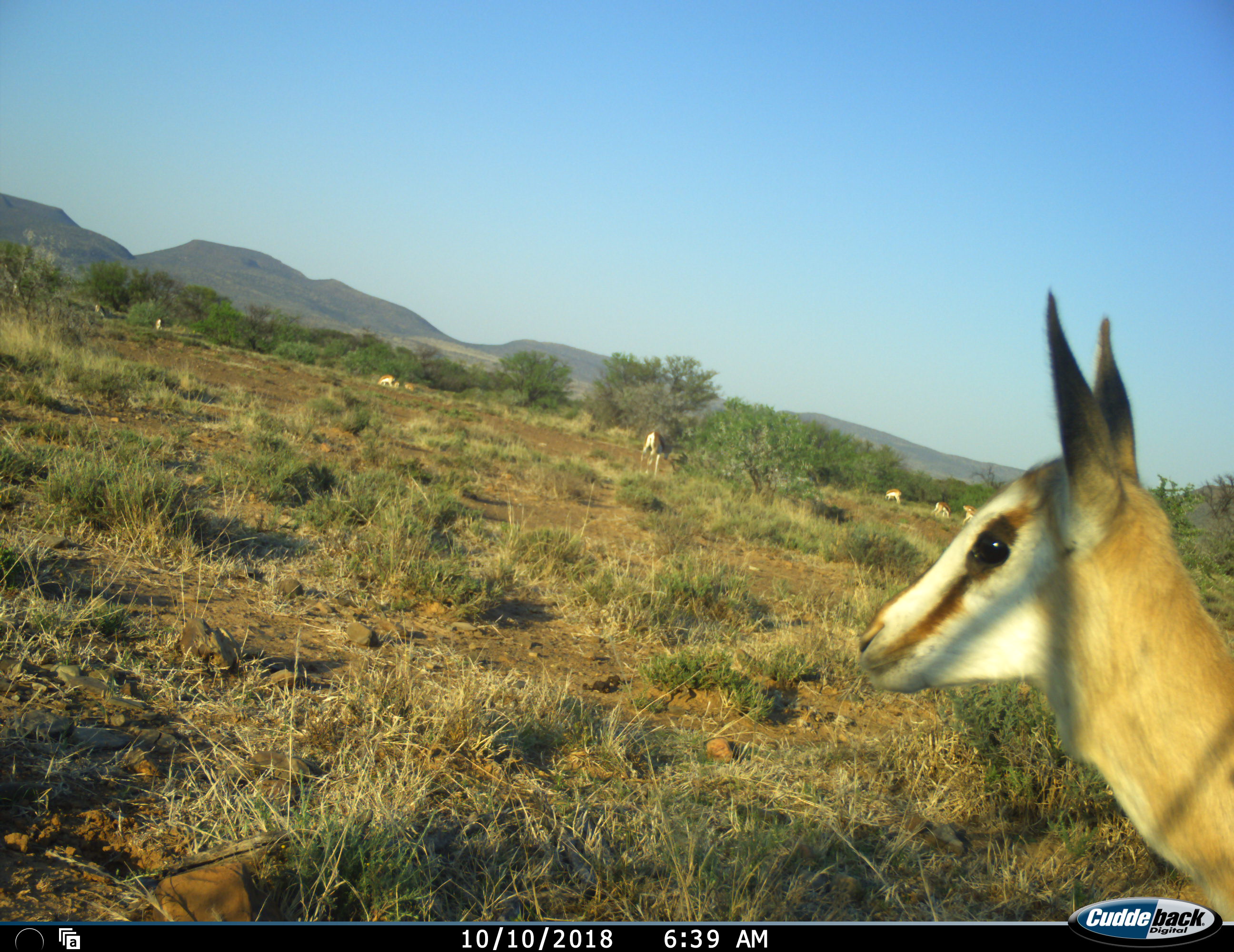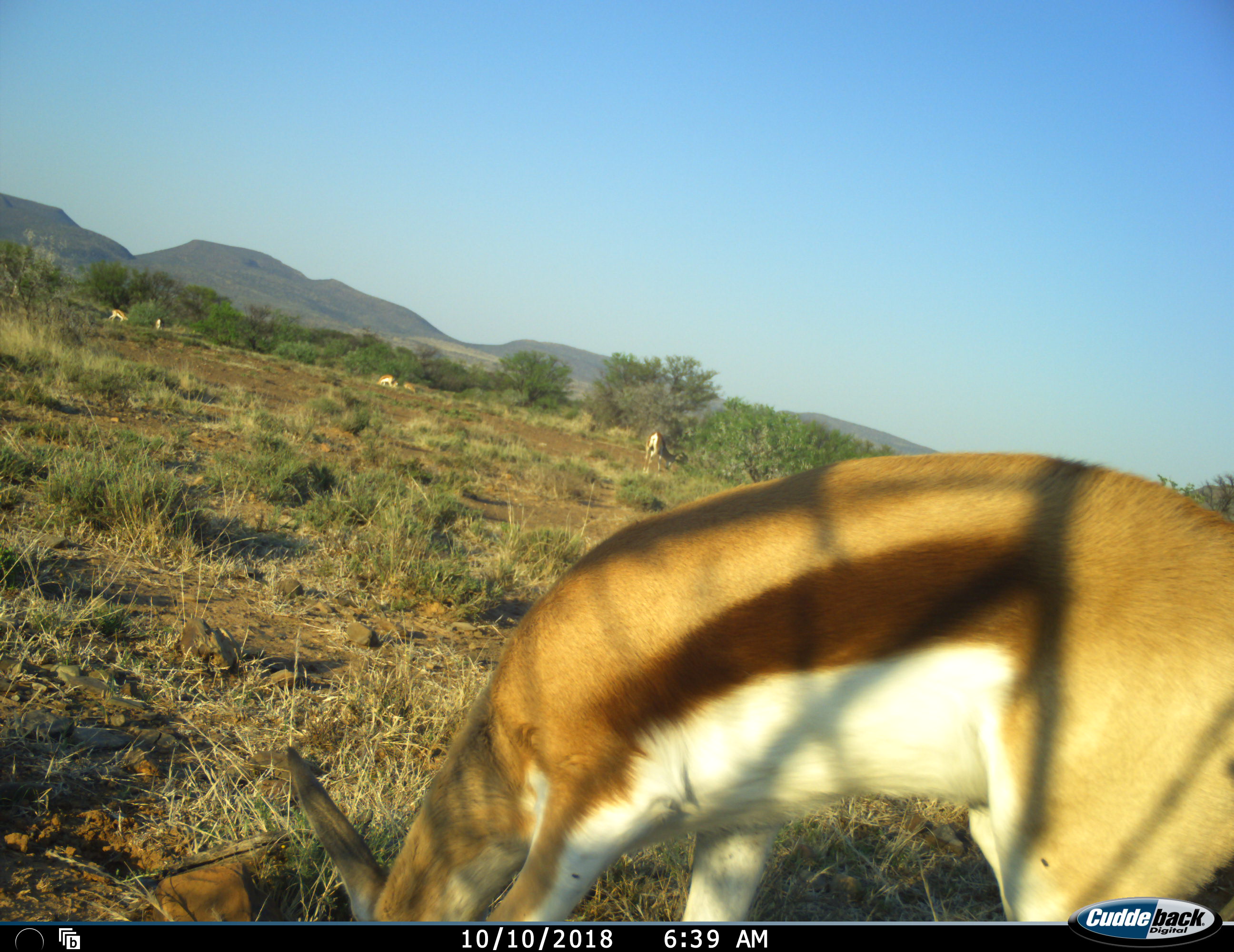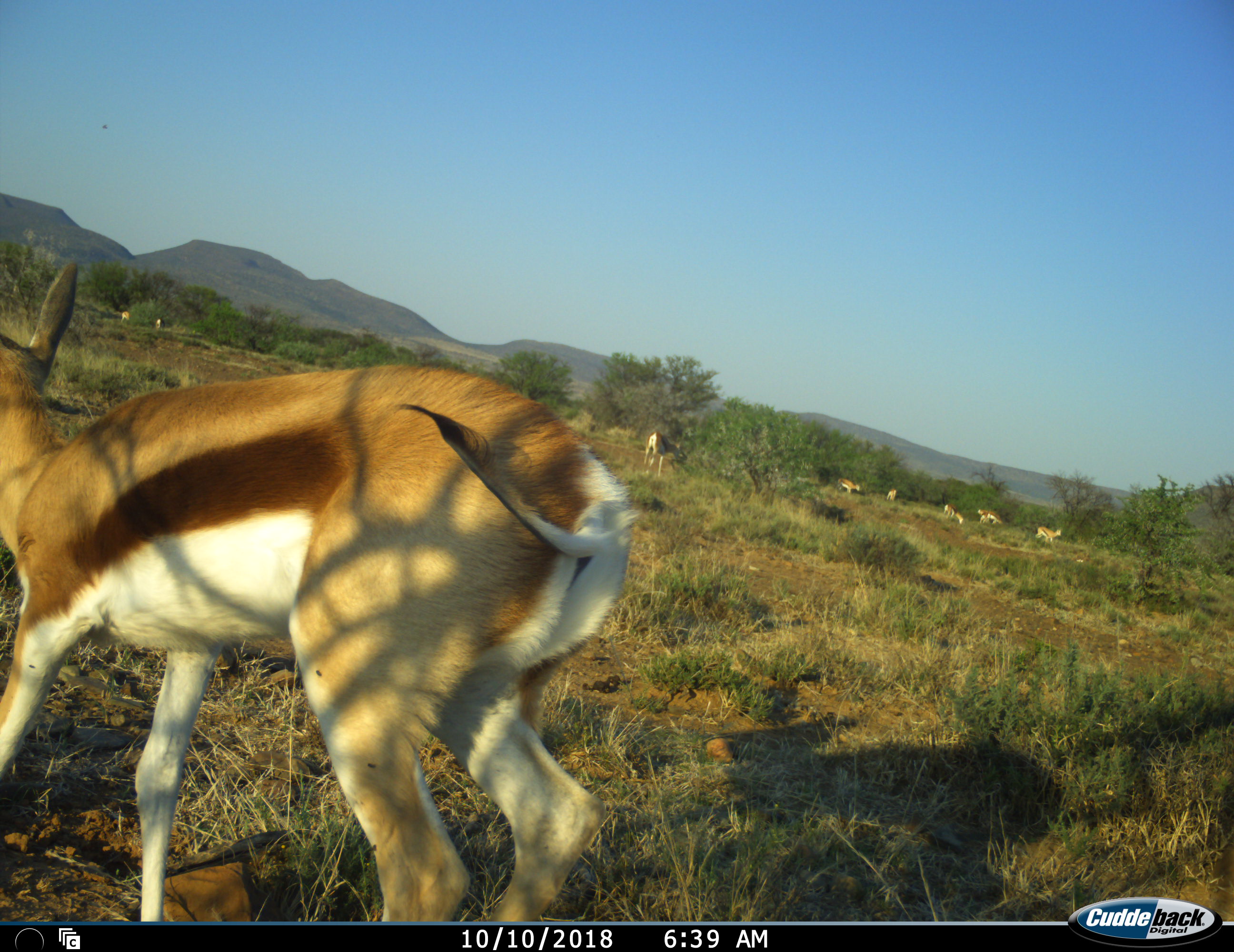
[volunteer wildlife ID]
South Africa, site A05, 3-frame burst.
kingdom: Animalia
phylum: Chordata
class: Mammalia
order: Artiodactyla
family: Bovidae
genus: Antidorcas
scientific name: Antidorcas marsupialis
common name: springbok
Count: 11-50.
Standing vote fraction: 89%.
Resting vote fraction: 33%.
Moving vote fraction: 67%.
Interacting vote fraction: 11%.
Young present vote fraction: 33%.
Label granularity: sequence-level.